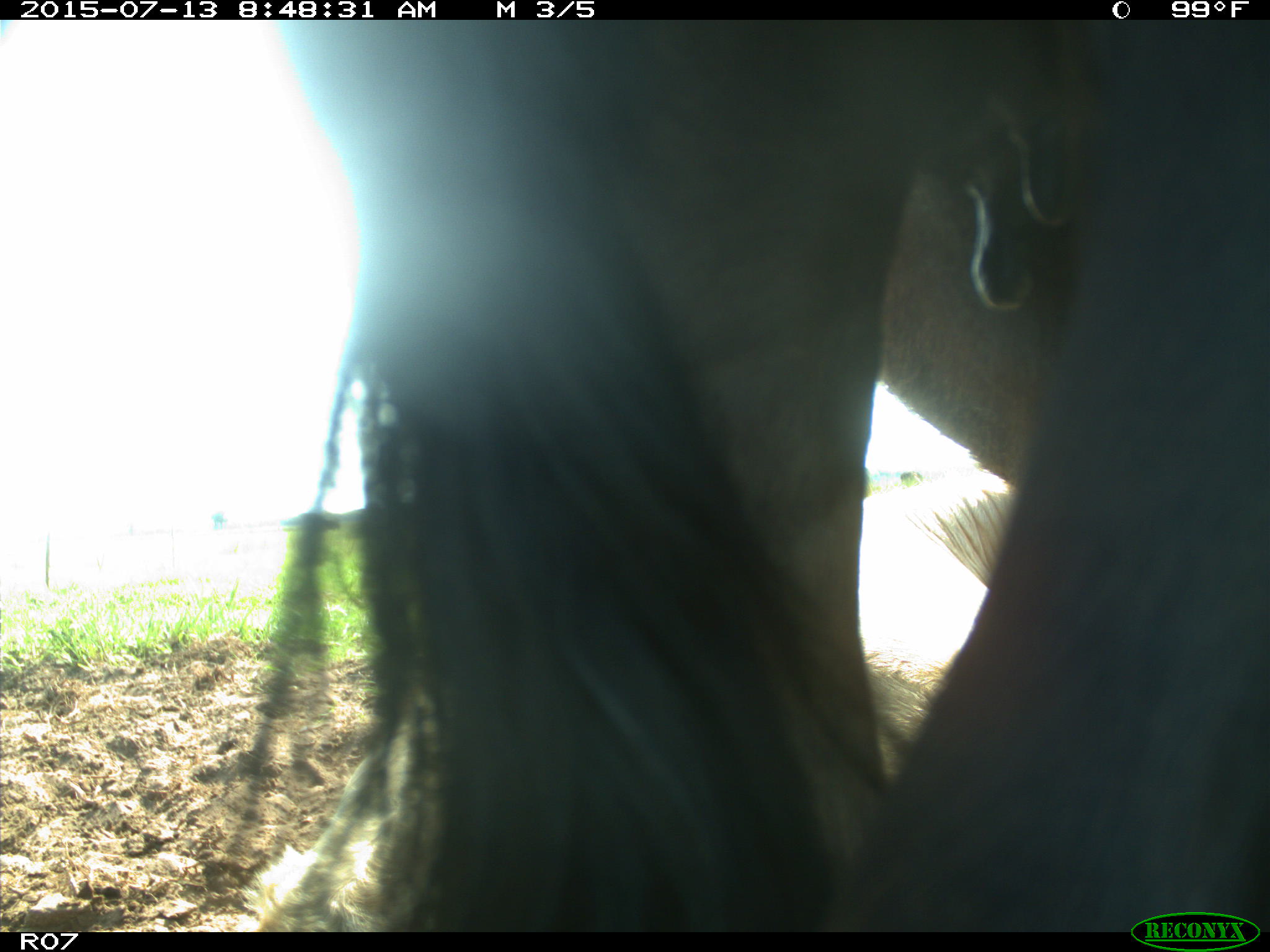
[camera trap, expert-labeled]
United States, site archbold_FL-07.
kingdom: Animalia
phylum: Chordata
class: Mammalia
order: Artiodactyla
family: Bovidae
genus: Bos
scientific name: Bos taurus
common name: domestic cow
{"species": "Bos taurus (domestic cow)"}